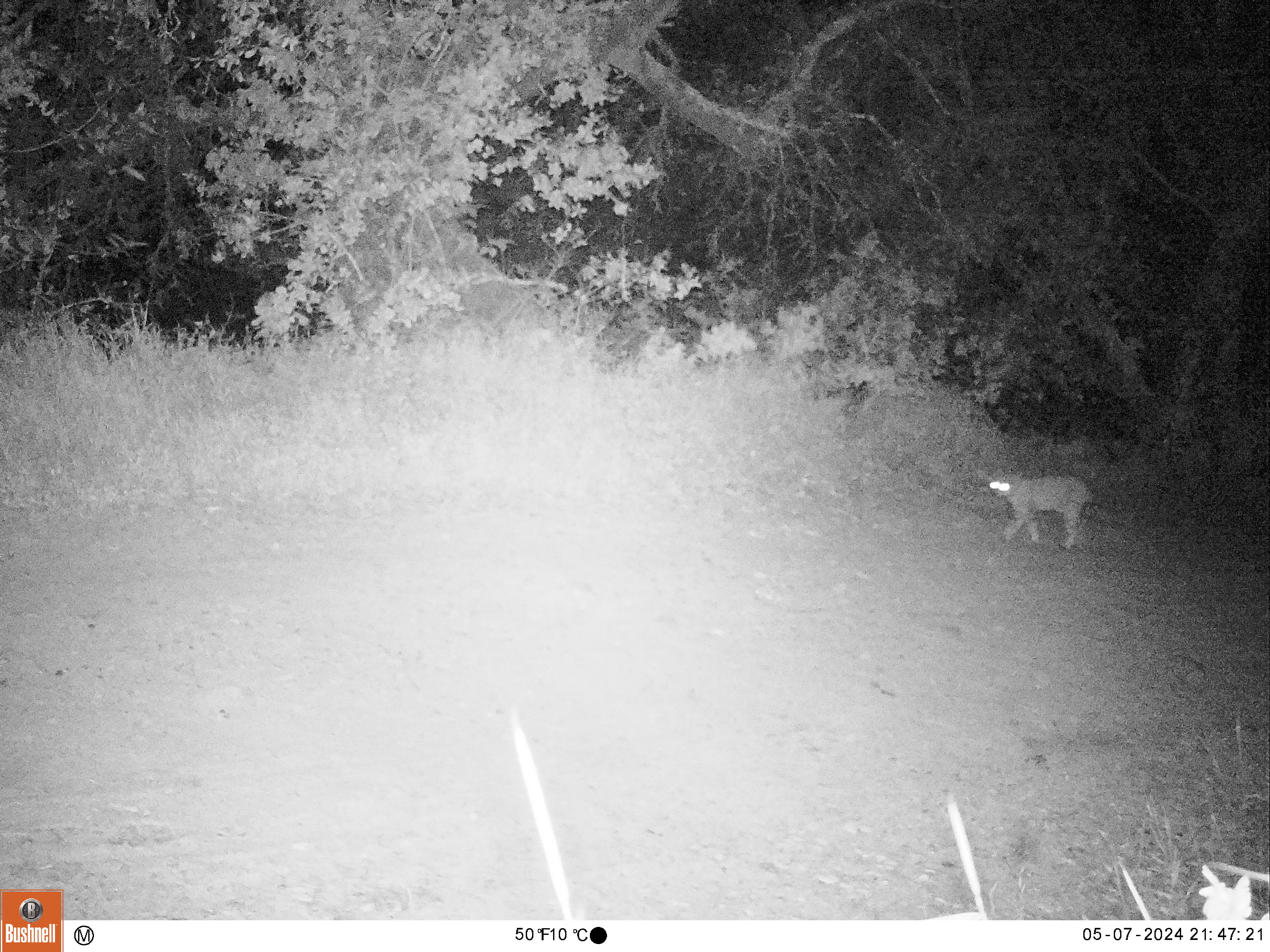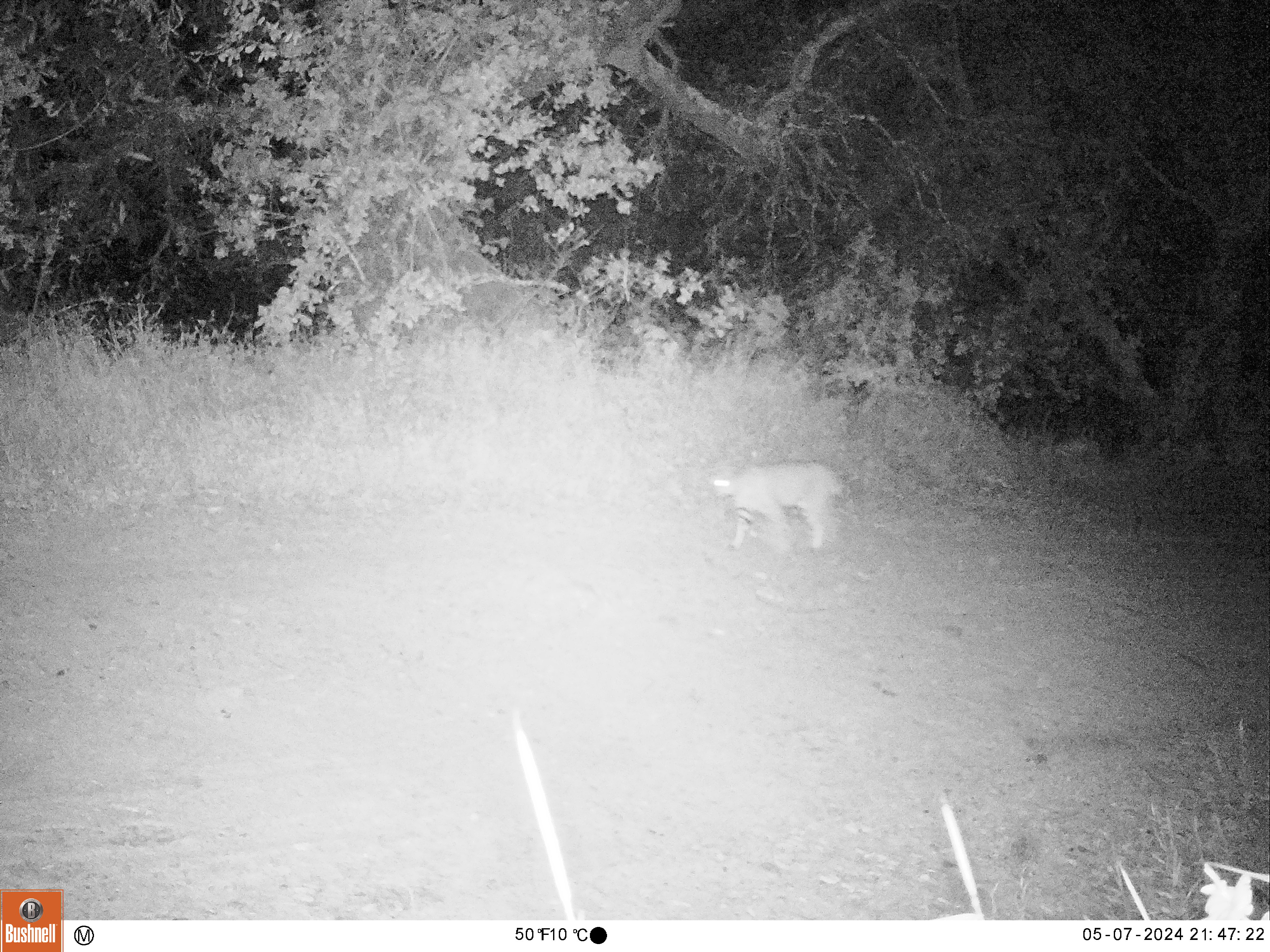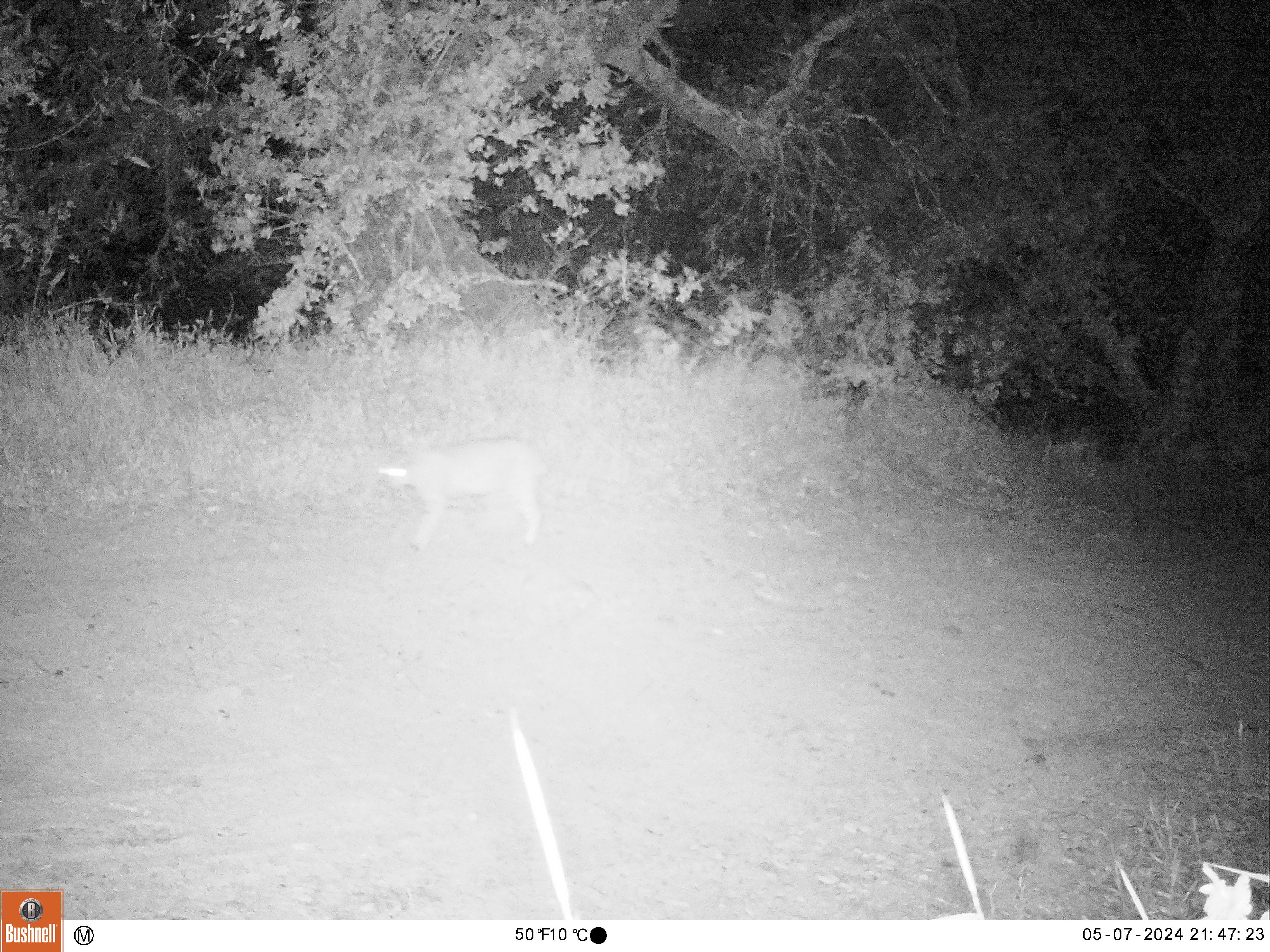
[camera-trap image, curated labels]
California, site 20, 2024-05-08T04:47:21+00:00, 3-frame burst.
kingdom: Animalia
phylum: Chordata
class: Mammalia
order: Carnivora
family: Felidae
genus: Lynx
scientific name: Lynx rufus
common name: bobcat